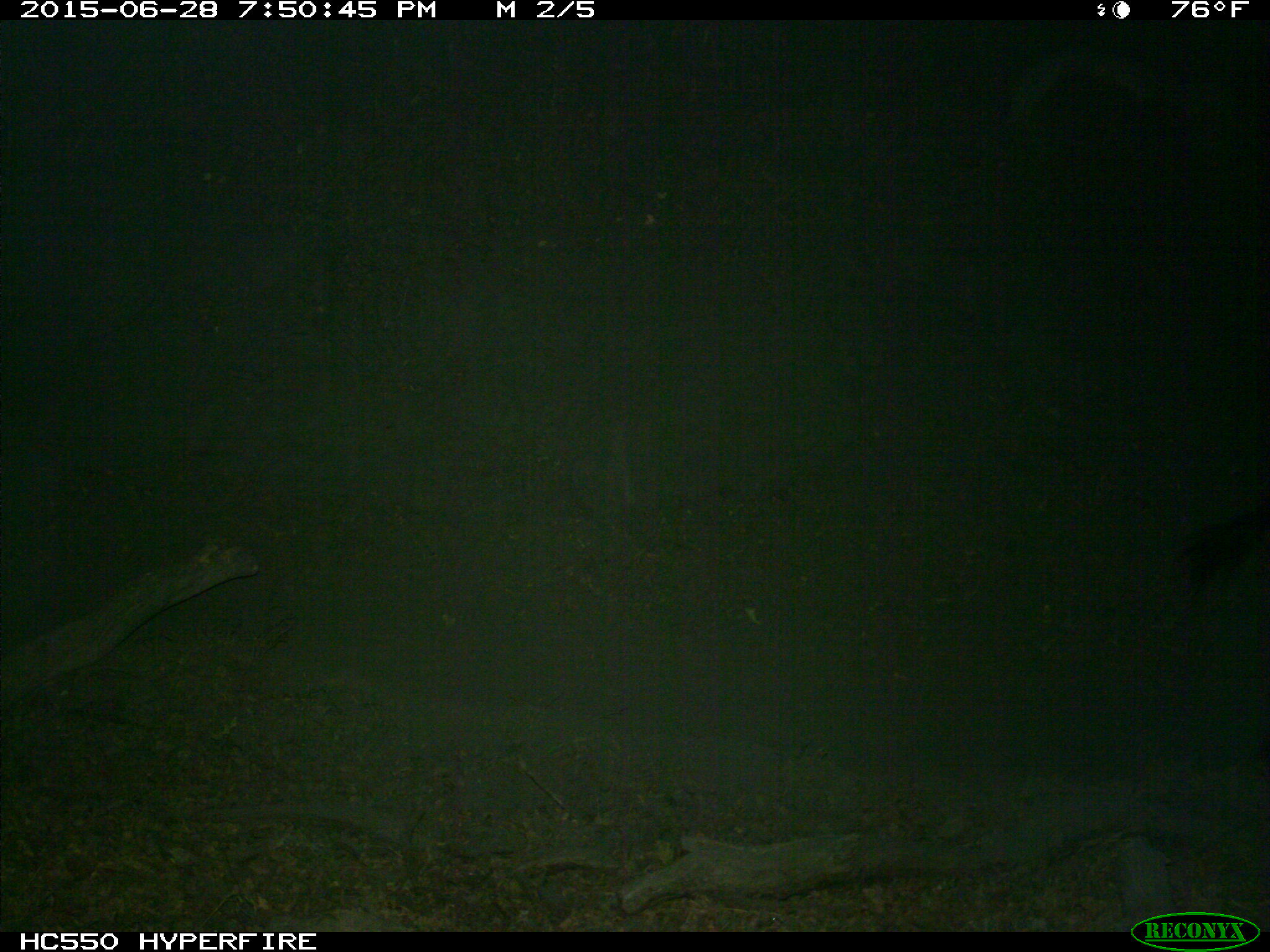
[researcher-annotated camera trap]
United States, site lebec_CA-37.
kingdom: Animalia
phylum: Chordata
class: Mammalia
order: Artiodactyla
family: Bovidae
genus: Bos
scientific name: Bos taurus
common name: domestic cow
Bos taurus (domestic cow).